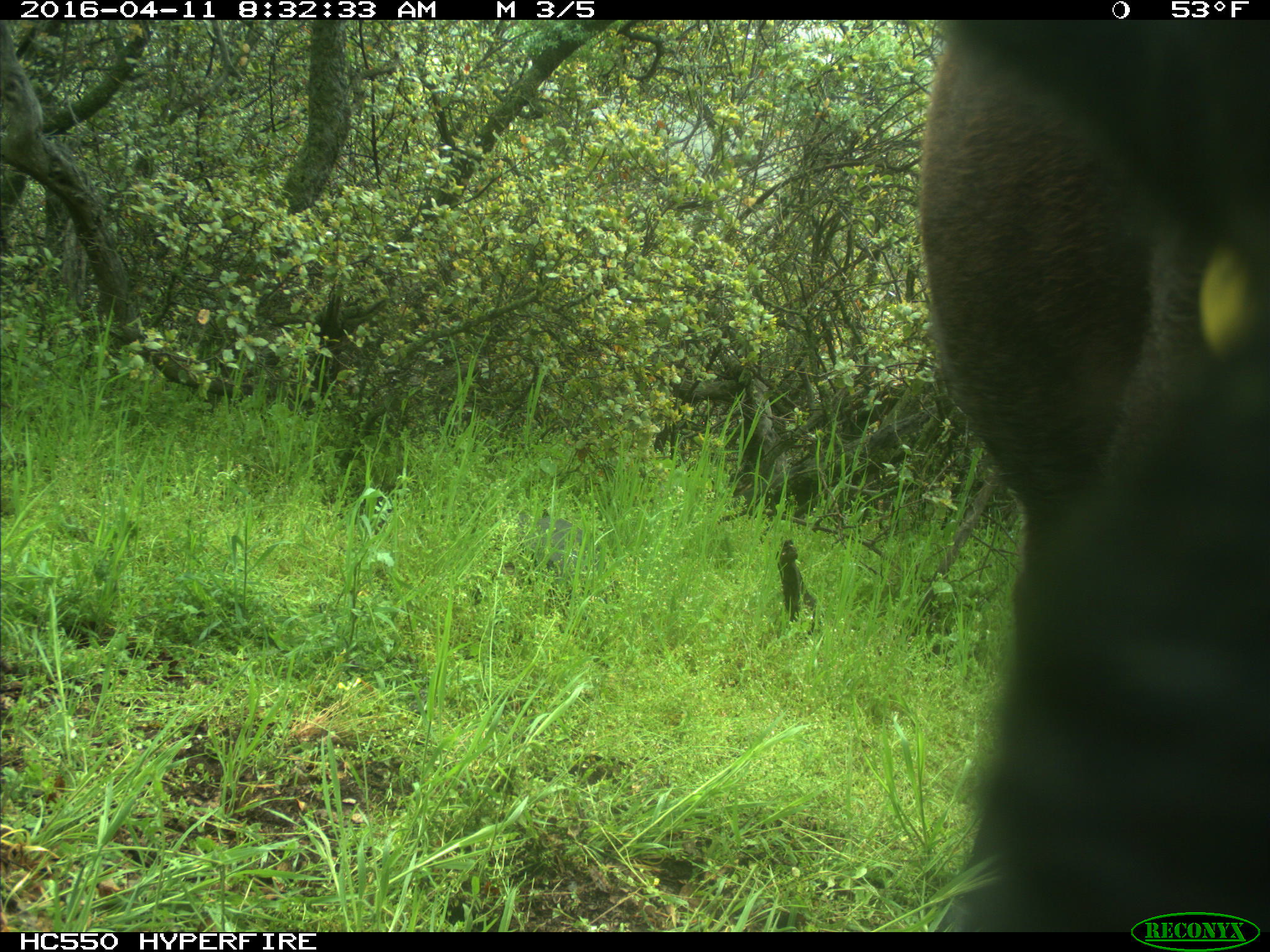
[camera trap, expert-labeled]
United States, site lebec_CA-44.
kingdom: Animalia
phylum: Chordata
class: Mammalia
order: Artiodactyla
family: Bovidae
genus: Bos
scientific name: Bos taurus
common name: domestic cow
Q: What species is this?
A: Bos taurus (domestic cow).